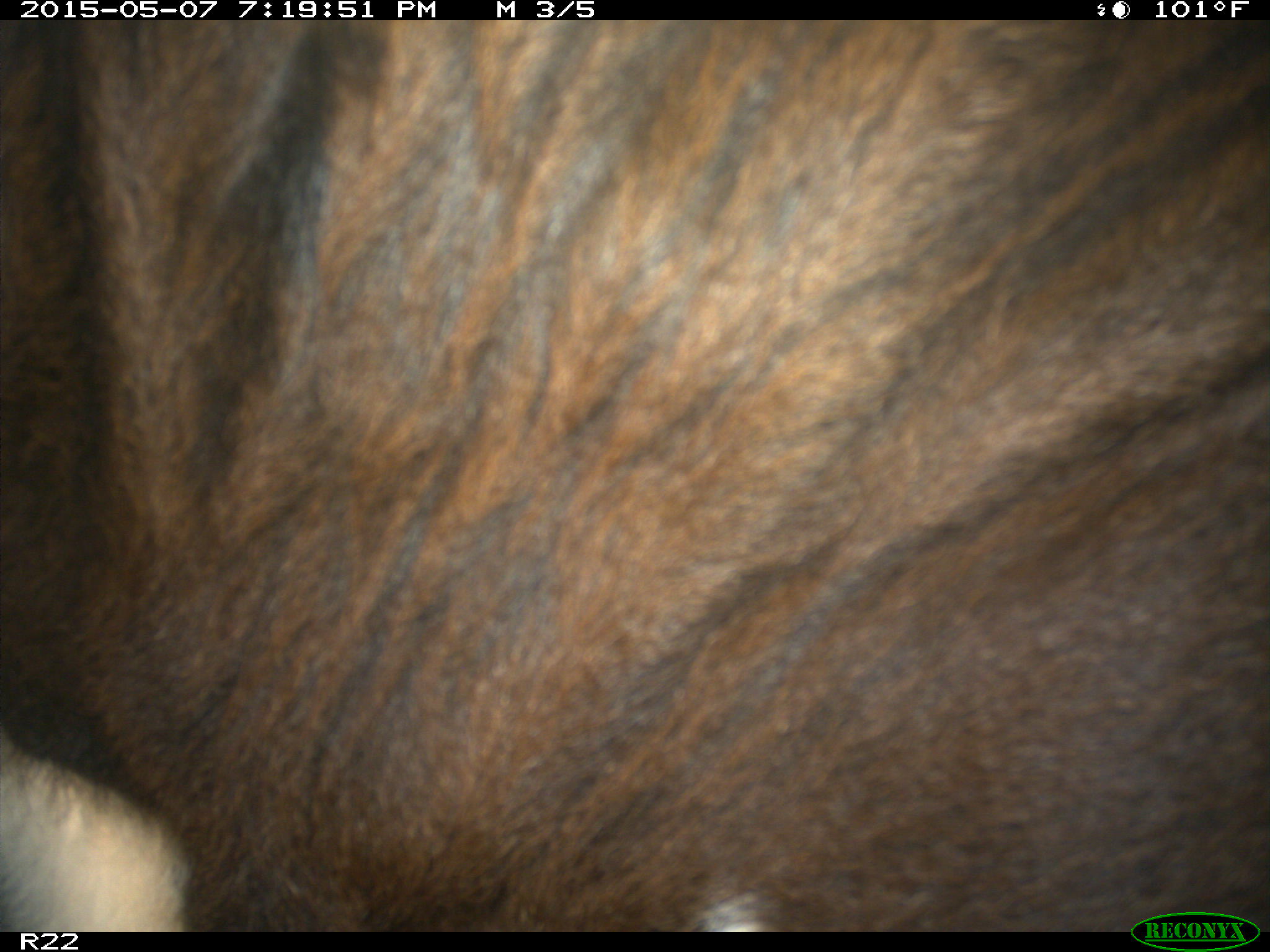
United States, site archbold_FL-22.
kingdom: Animalia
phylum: Chordata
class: Mammalia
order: Artiodactyla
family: Bovidae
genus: Bos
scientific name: Bos taurus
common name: domestic cow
Bos taurus (domestic cow).